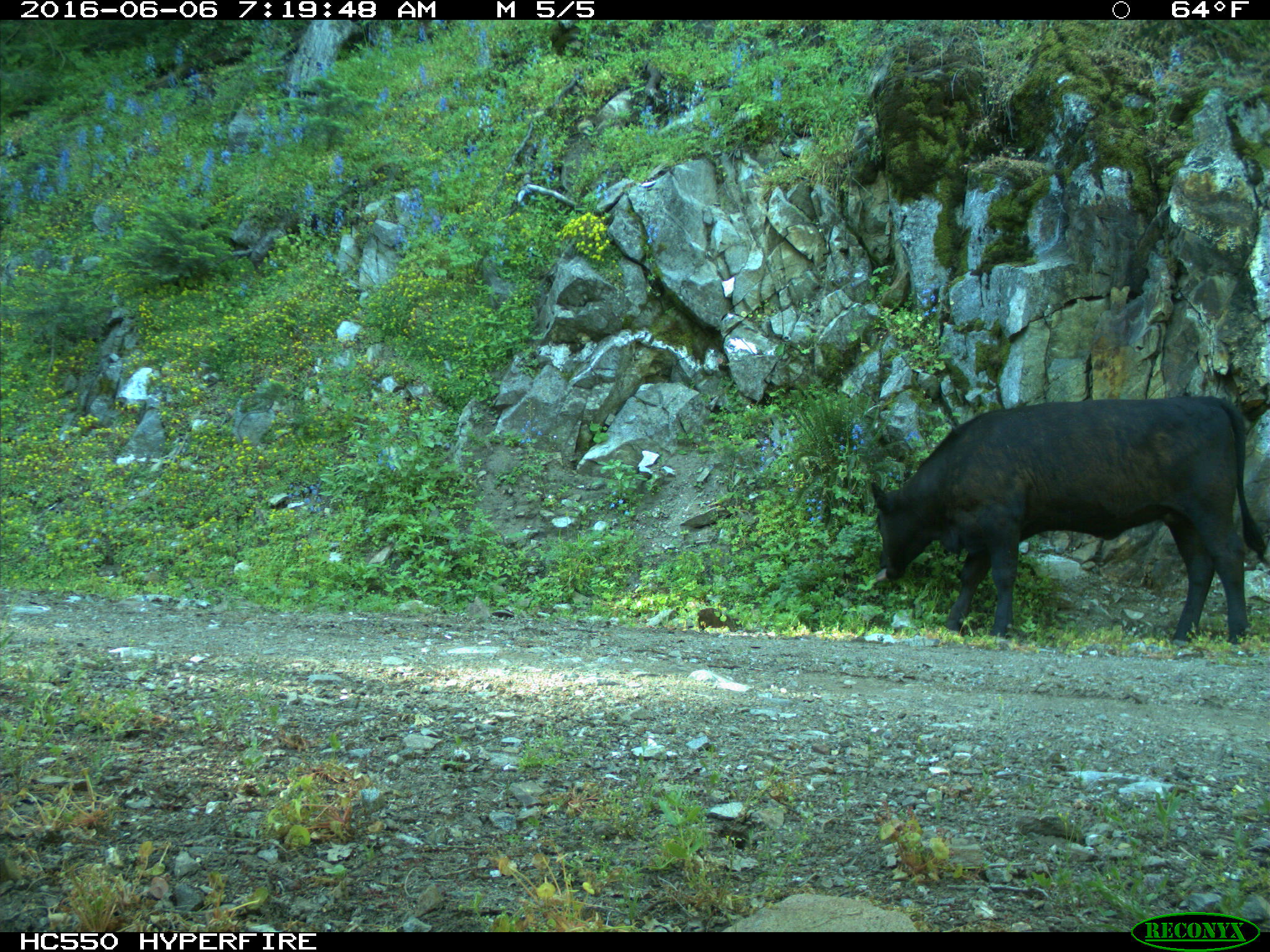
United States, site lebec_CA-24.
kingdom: Animalia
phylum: Chordata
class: Mammalia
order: Artiodactyla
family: Bovidae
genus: Bos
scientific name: Bos taurus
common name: domestic cow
Bos taurus (domestic cow).